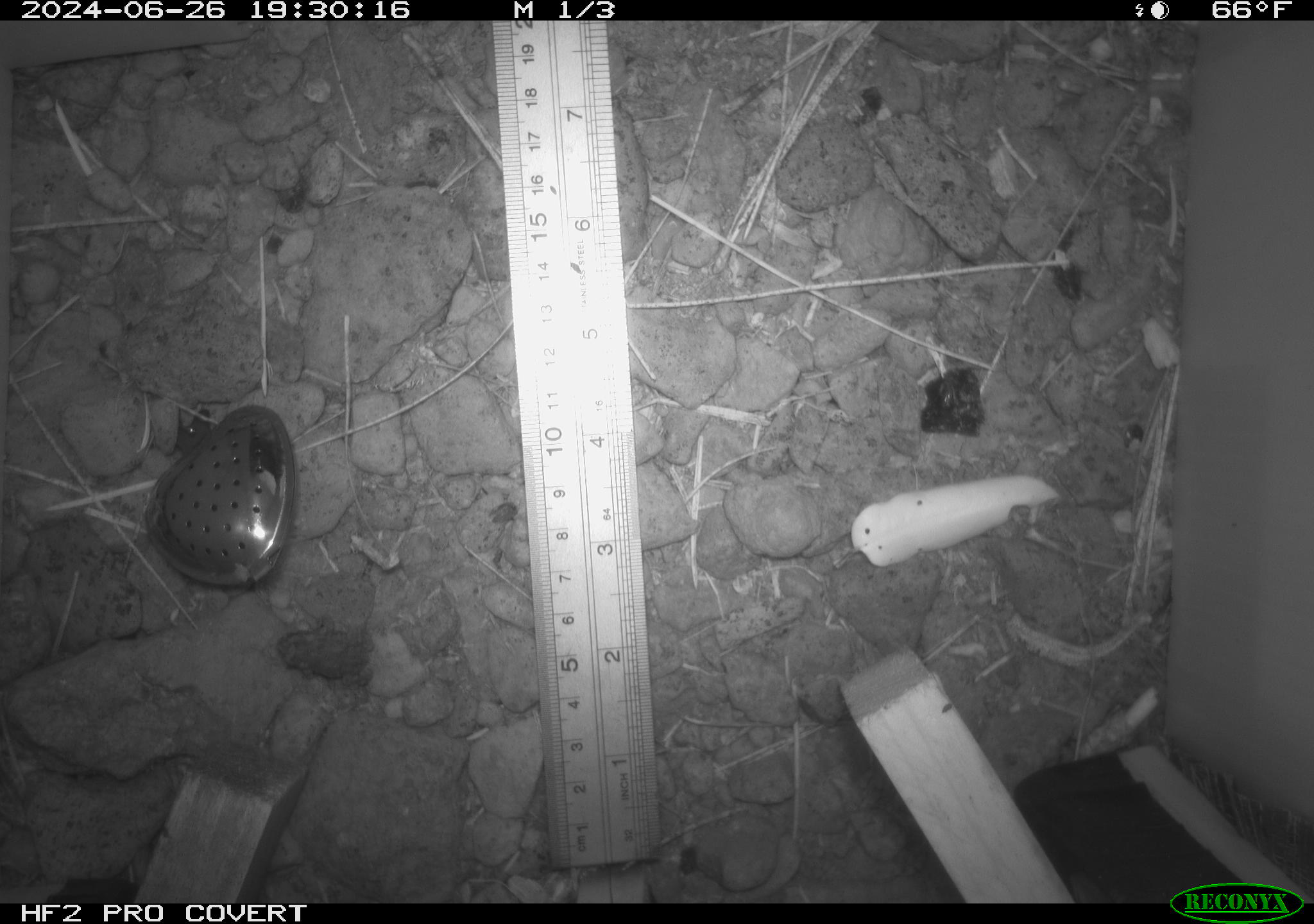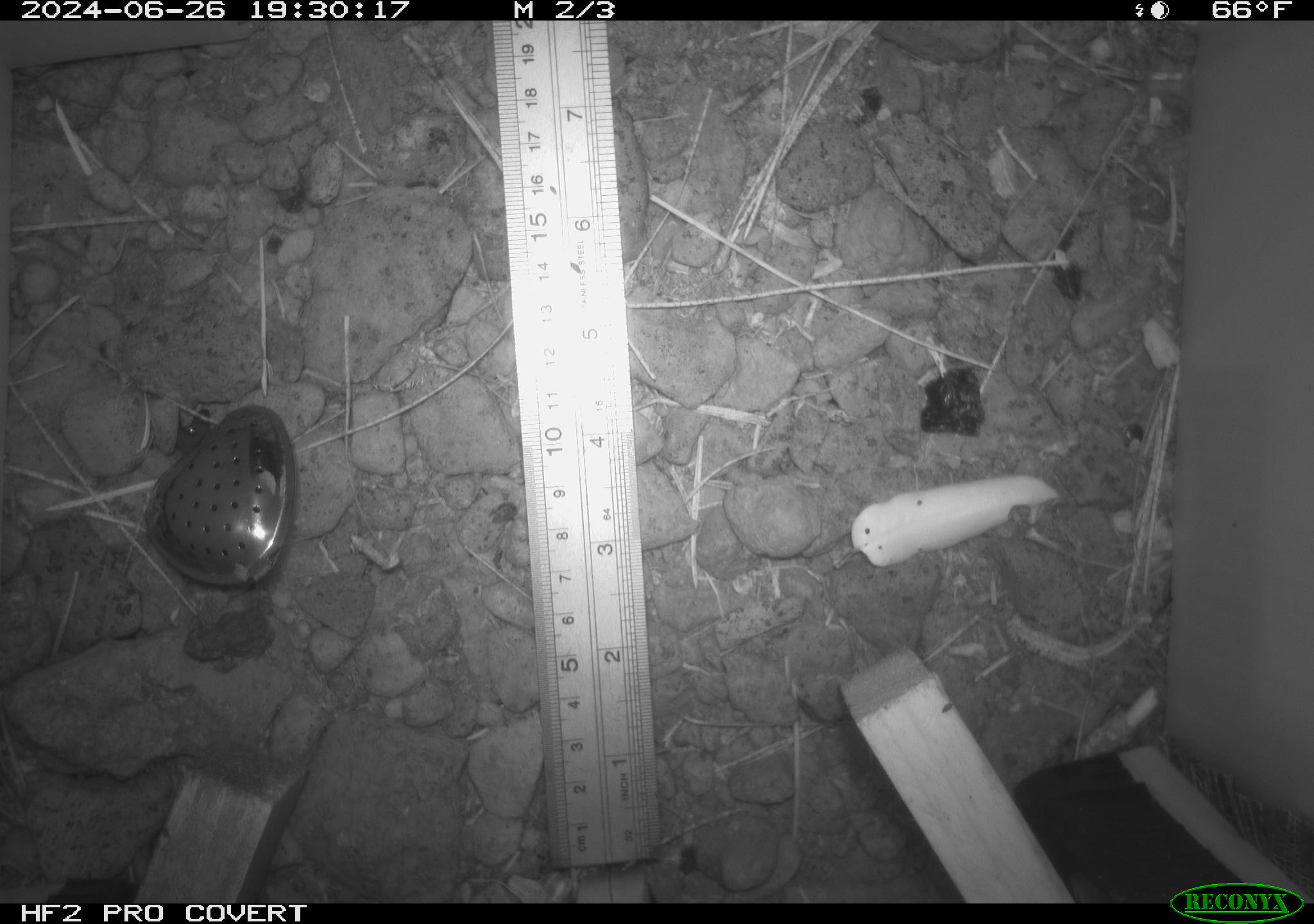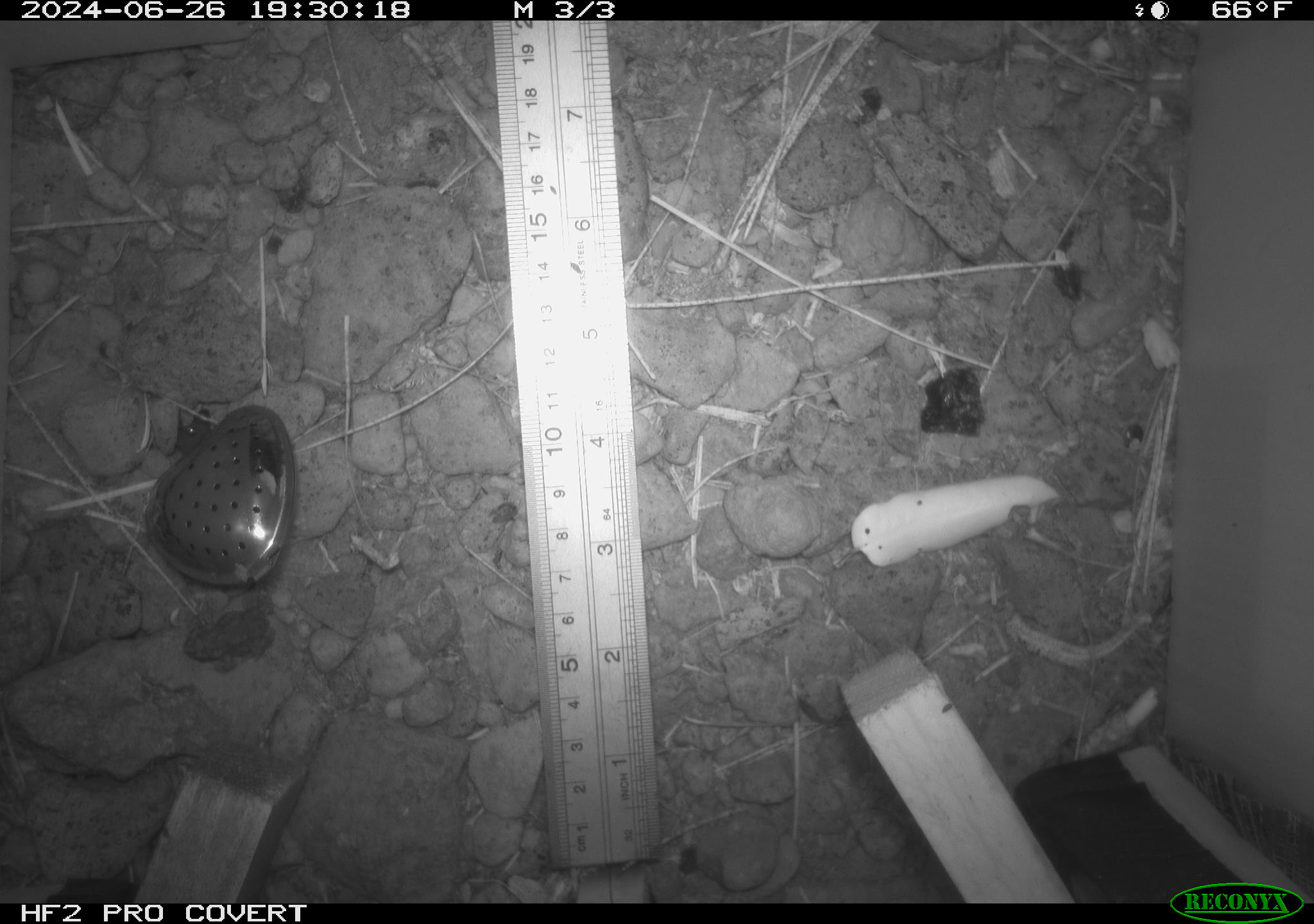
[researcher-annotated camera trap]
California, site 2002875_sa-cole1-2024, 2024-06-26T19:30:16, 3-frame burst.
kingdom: Animalia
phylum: Chordata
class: Amphibia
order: Anura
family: Bufonidae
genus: Anaxyrus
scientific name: Anaxyrus boreas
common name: western toad